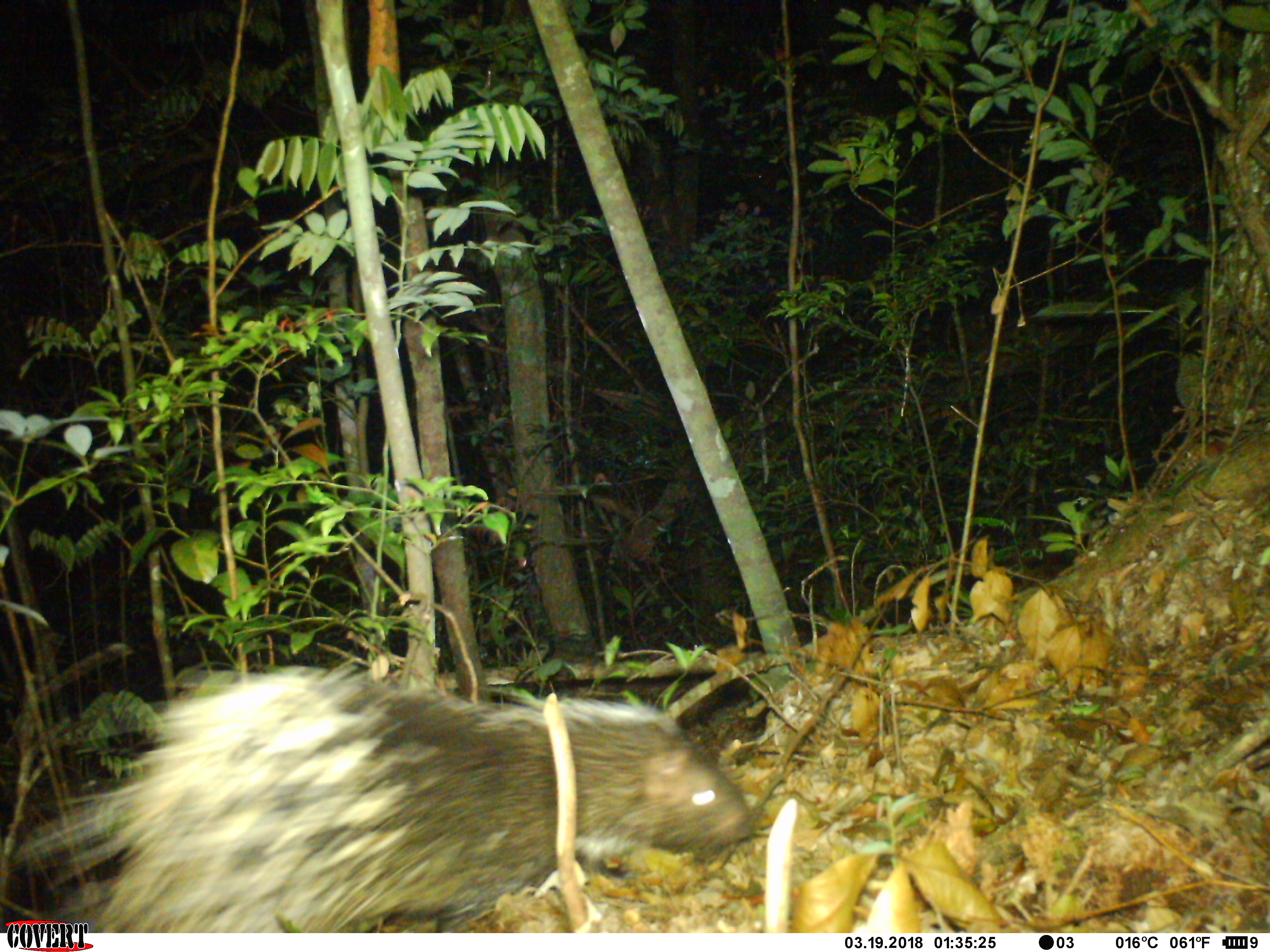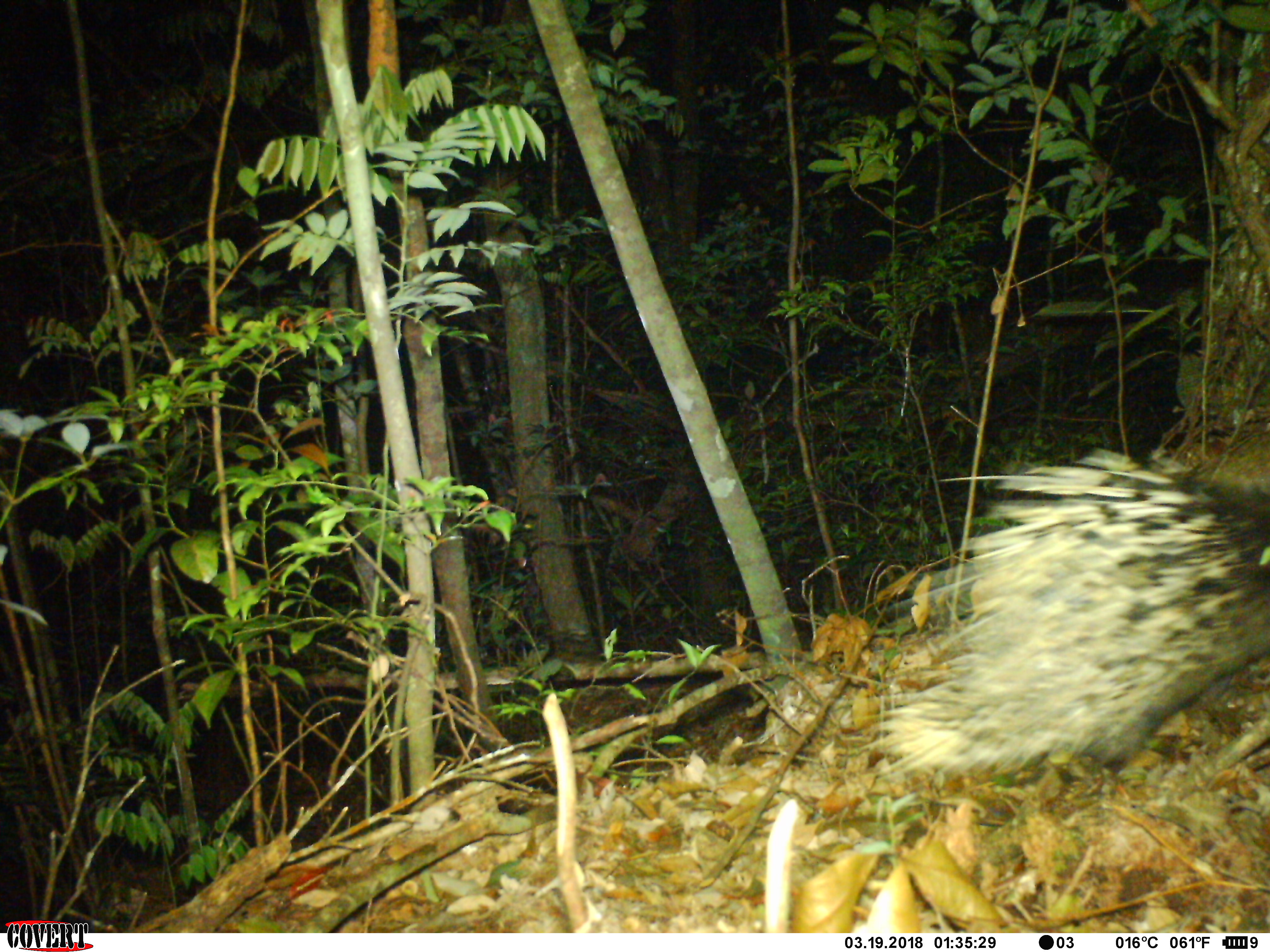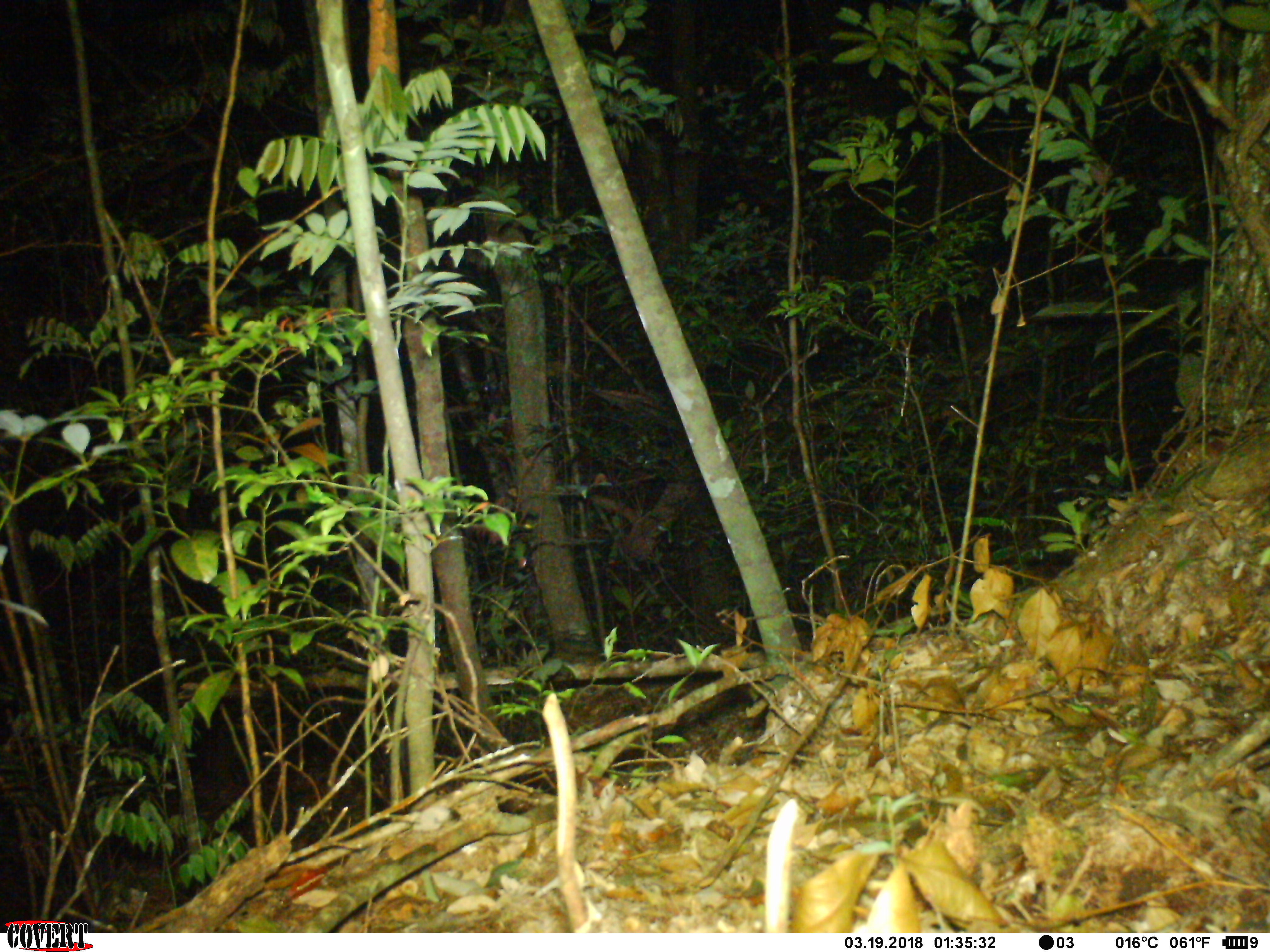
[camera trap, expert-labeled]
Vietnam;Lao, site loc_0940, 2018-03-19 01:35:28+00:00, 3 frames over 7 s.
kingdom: Animalia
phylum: Chordata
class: Mammalia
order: Rodentia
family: Hystricidae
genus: Hystrix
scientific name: Hystrix brachyura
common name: malayan porcupine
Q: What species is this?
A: Malayan porcupine (Hystrix brachyura).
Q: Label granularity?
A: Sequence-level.